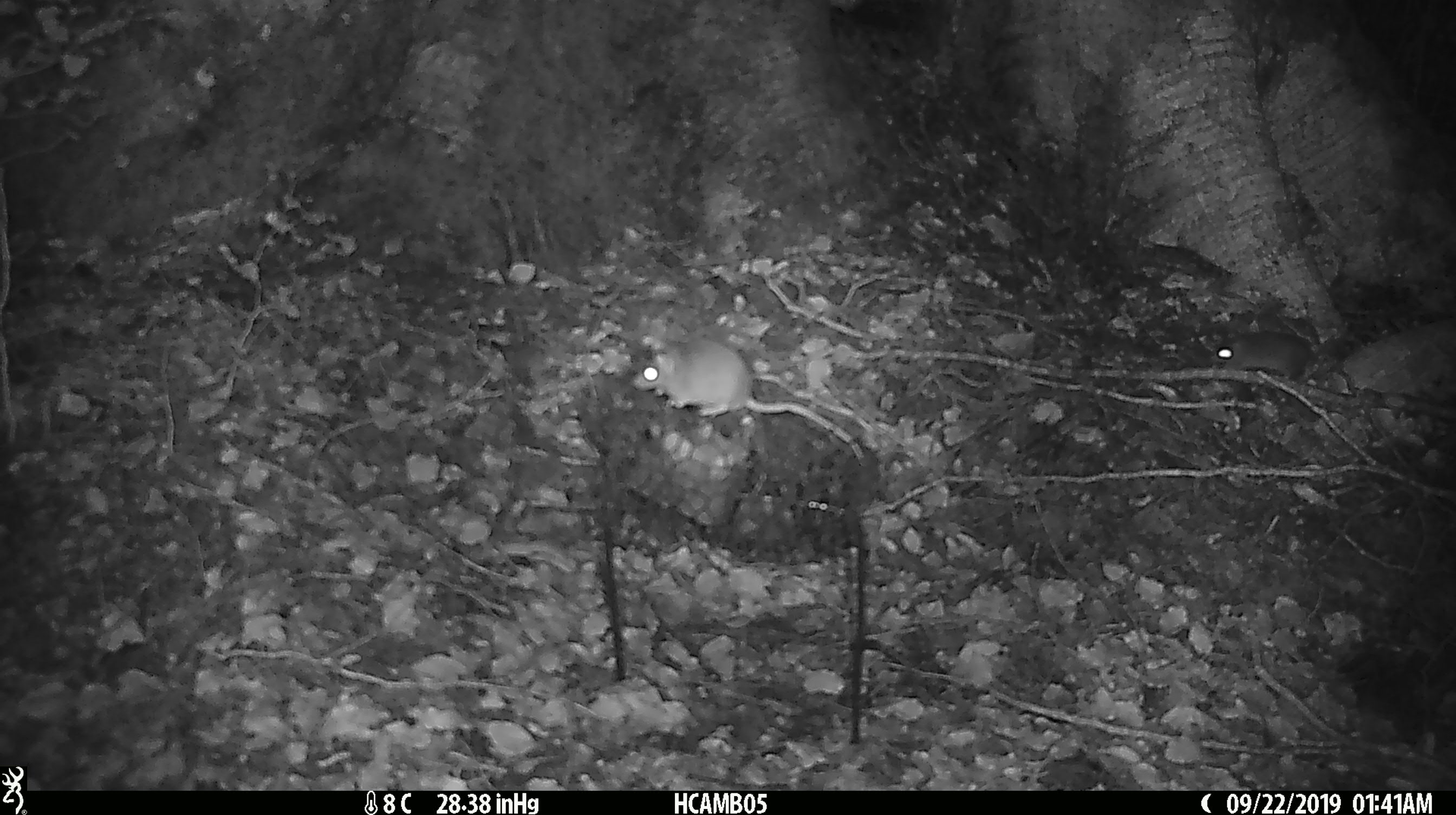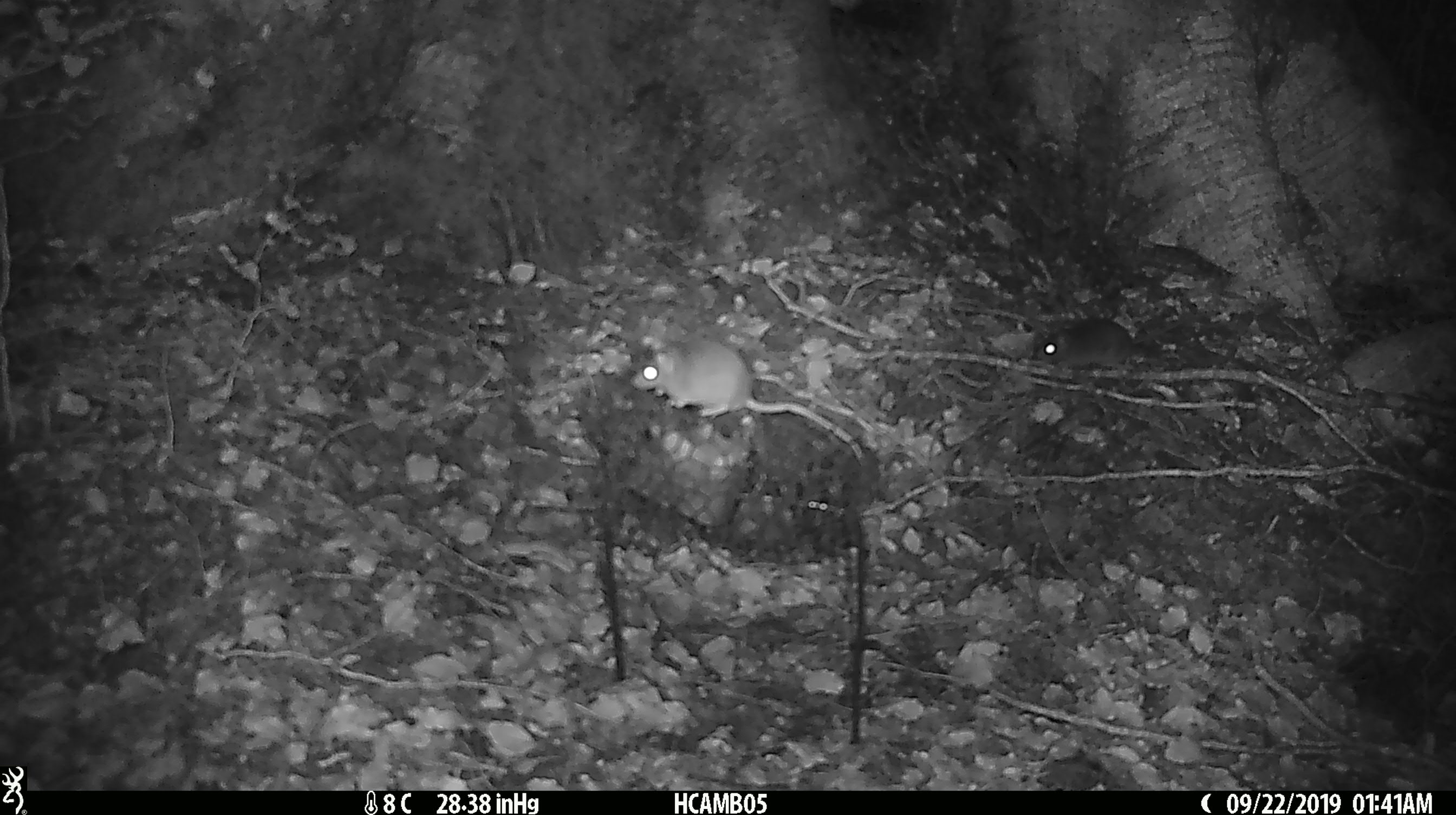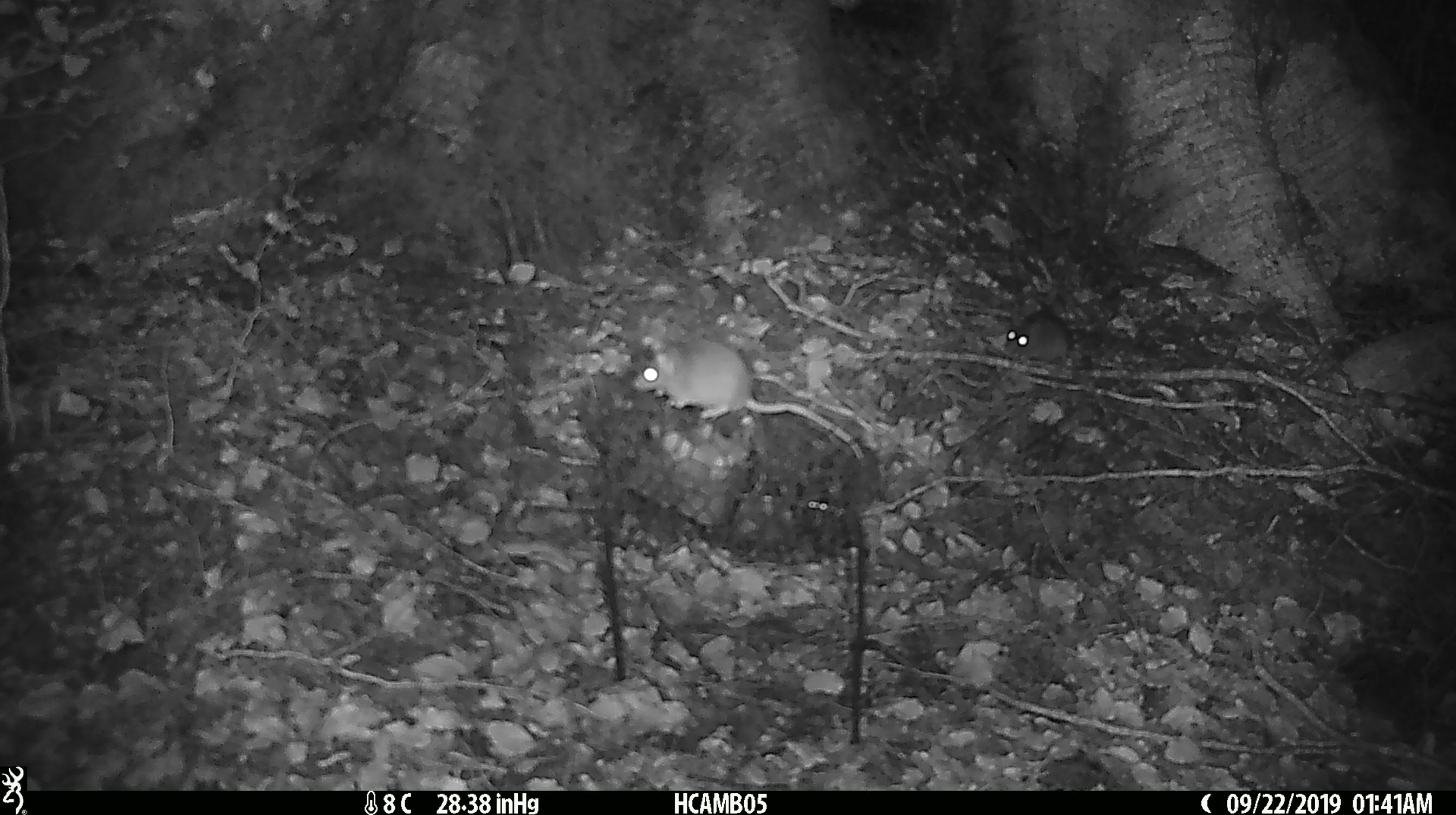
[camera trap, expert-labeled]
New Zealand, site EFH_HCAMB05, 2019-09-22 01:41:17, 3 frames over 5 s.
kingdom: Animalia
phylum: Chordata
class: Mammalia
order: Rodentia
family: Muridae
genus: Mus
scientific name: Mus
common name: mouse